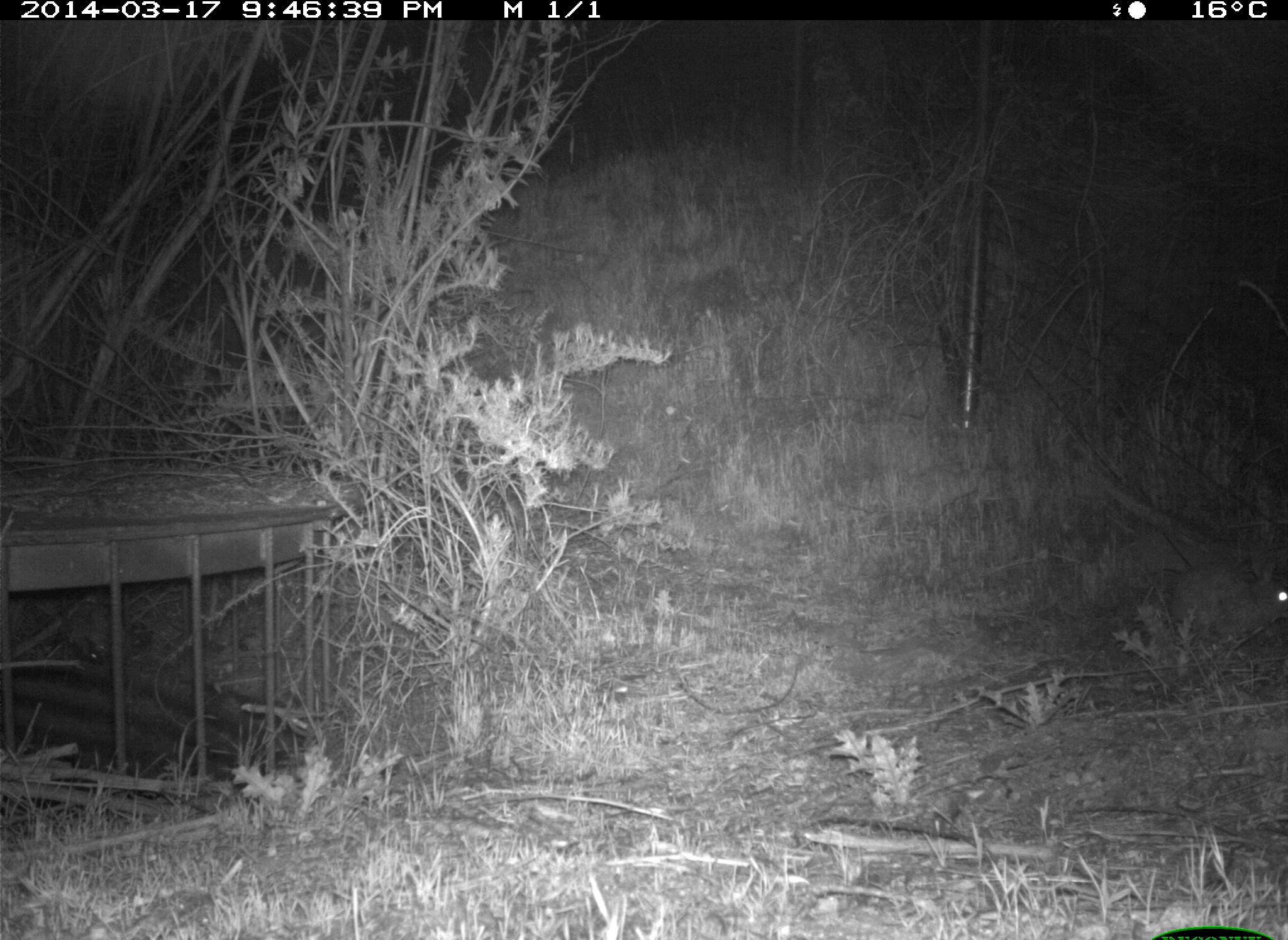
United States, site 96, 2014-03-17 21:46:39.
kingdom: Animalia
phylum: Chordata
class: Mammalia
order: Lagomorpha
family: Leporidae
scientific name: Leporidae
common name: rabbits and hares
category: rabbit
Rabbit (rabbits and hares) (Leporidae).